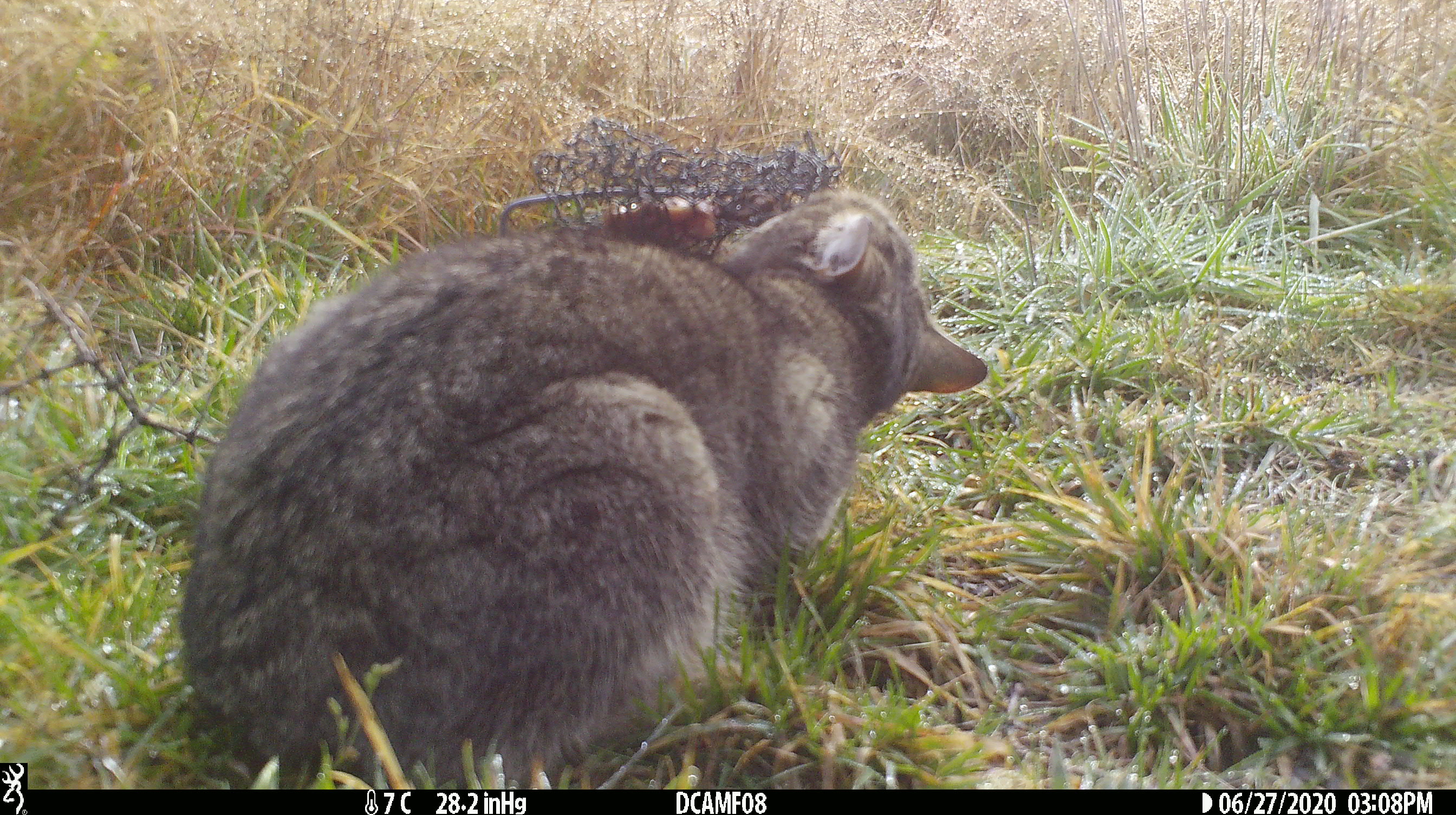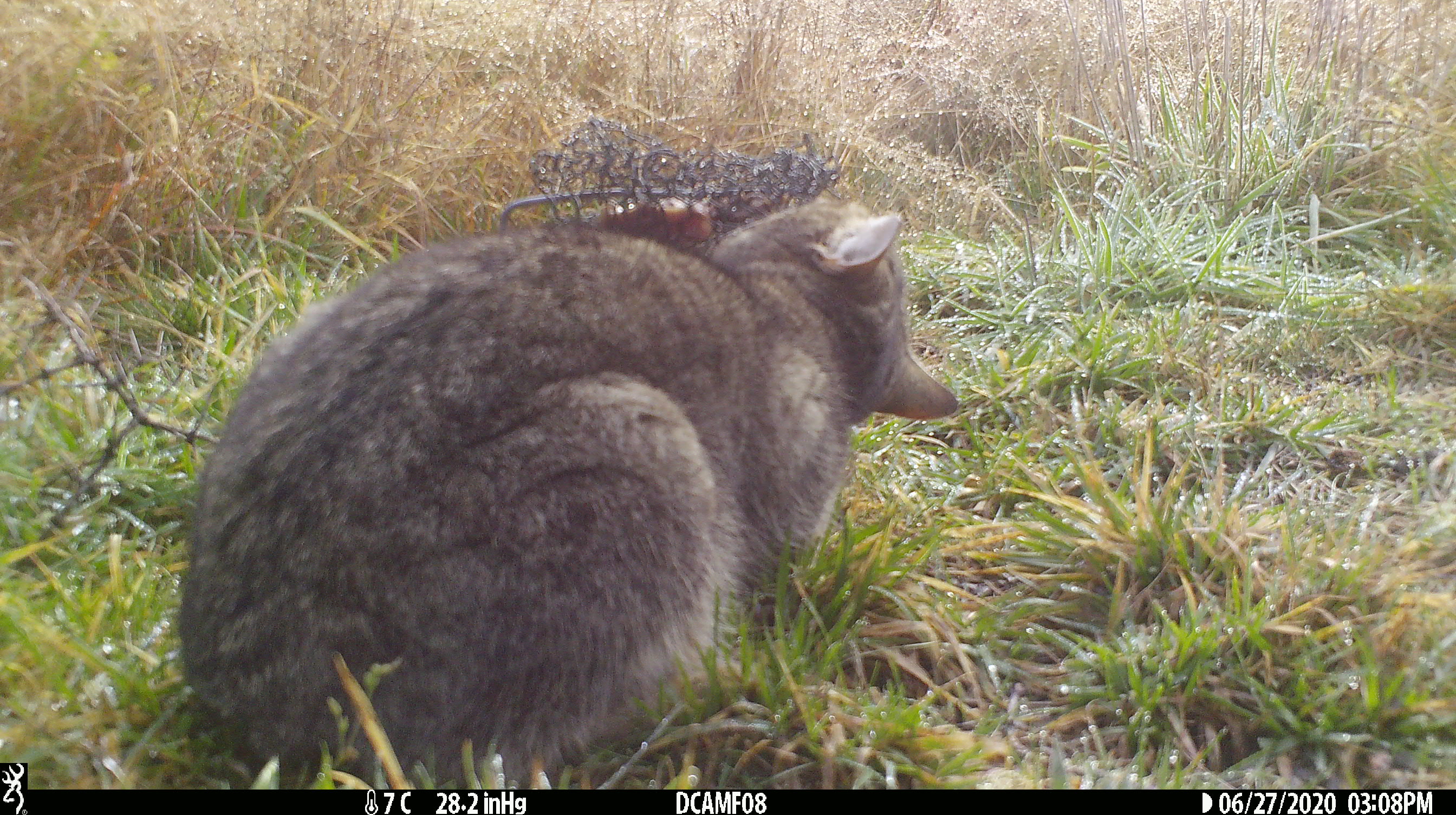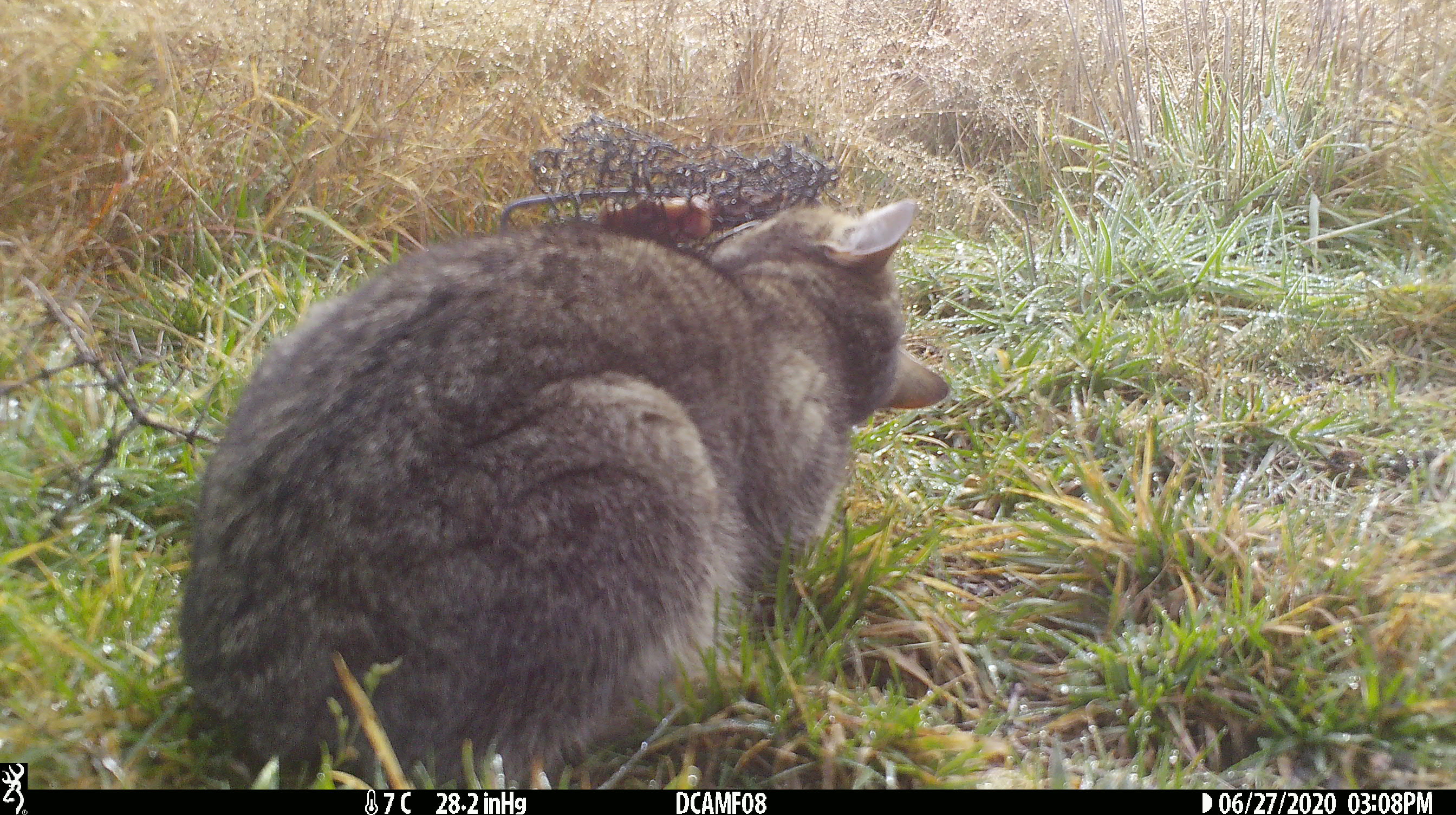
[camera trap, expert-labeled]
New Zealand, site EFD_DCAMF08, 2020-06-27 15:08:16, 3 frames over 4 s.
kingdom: Animalia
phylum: Chordata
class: Mammalia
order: Carnivora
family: Felidae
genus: Felis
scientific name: Felis catus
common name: domestic cat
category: cat